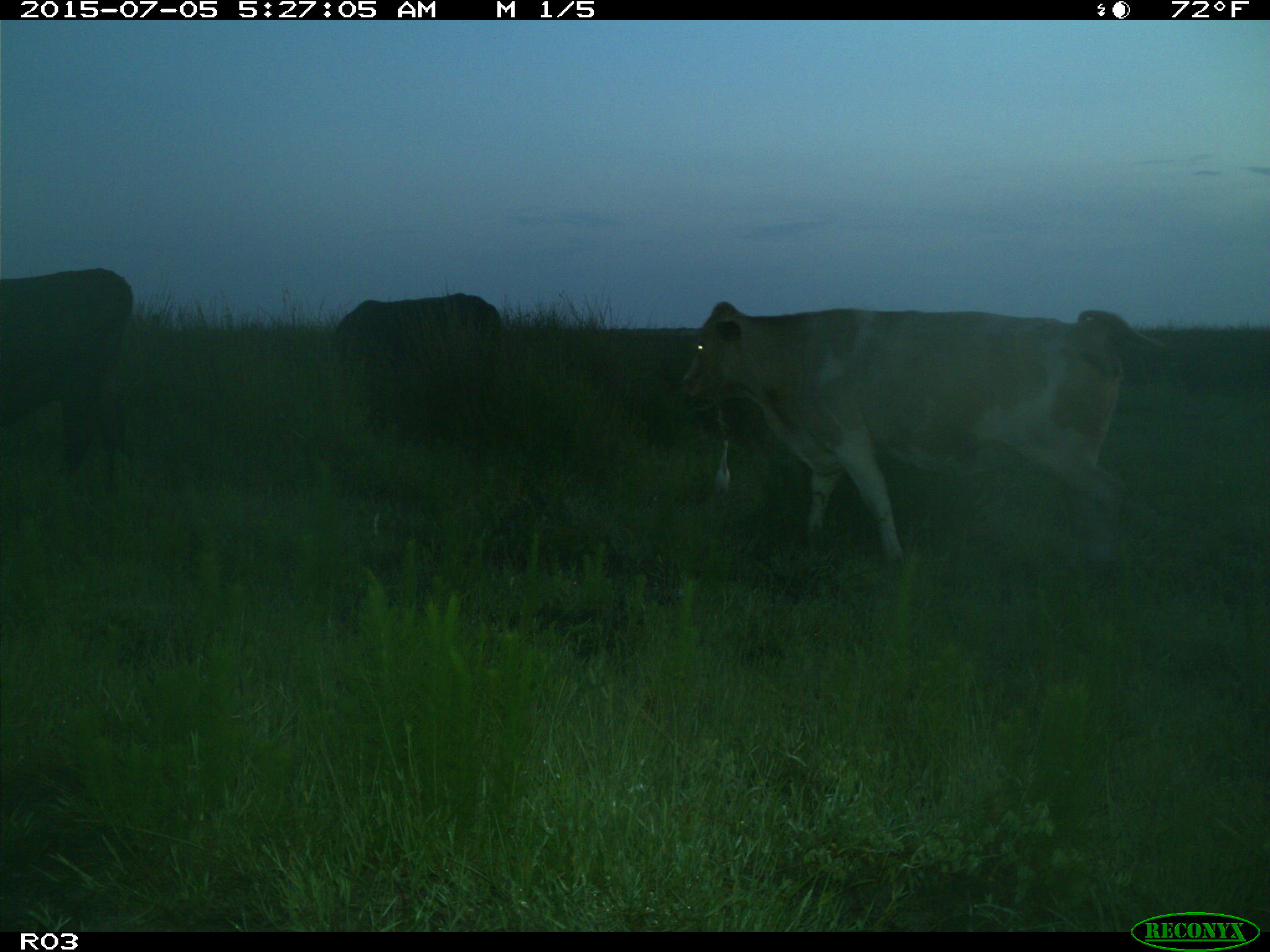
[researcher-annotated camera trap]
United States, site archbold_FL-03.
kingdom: Animalia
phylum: Chordata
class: Mammalia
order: Artiodactyla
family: Bovidae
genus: Bos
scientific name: Bos taurus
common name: domestic cow